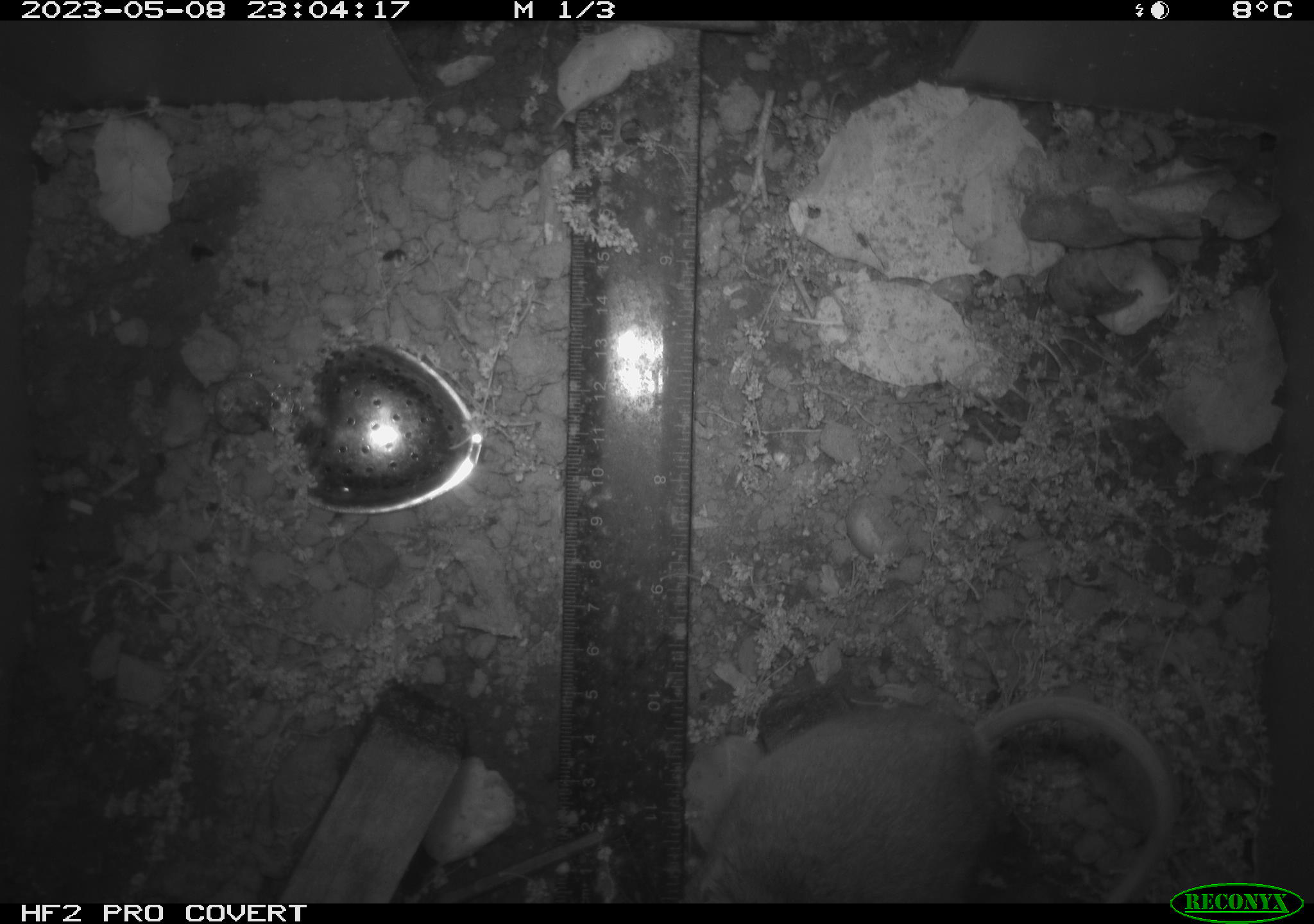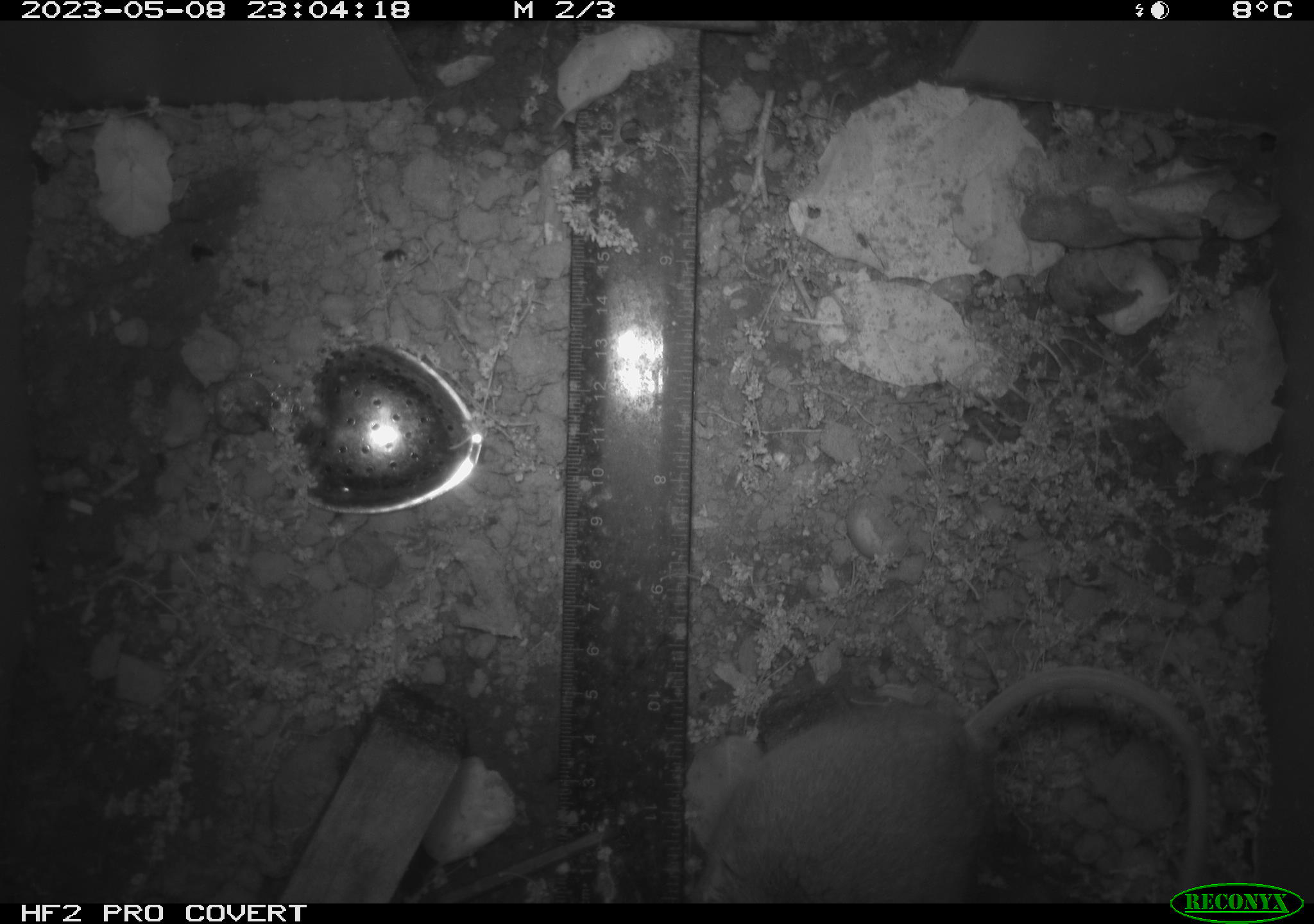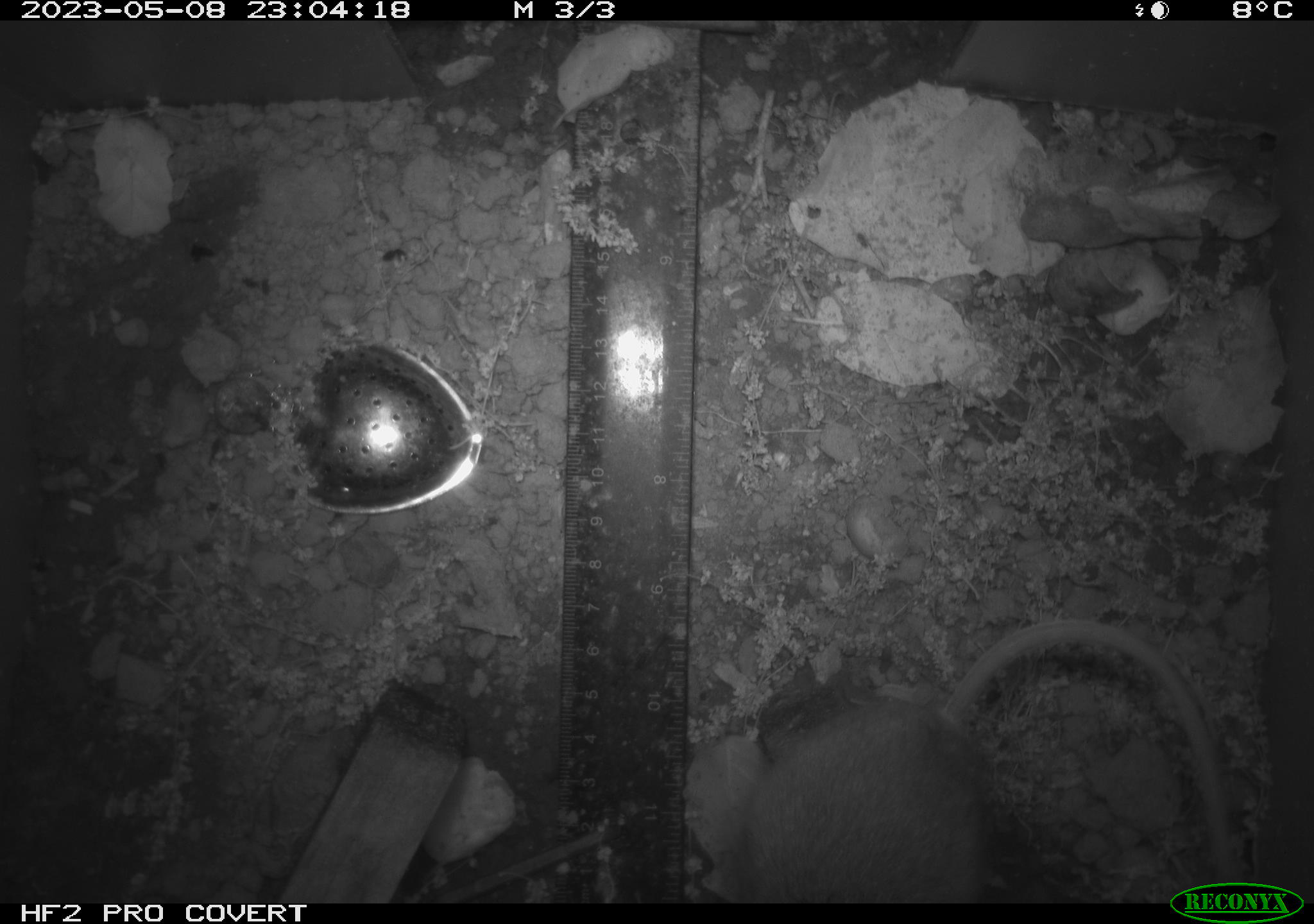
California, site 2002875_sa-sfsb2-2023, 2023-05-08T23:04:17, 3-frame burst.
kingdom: Animalia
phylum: Chordata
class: Mammalia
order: Rodentia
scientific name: Rodentia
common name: mouse species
Mouse species (Rodentia).